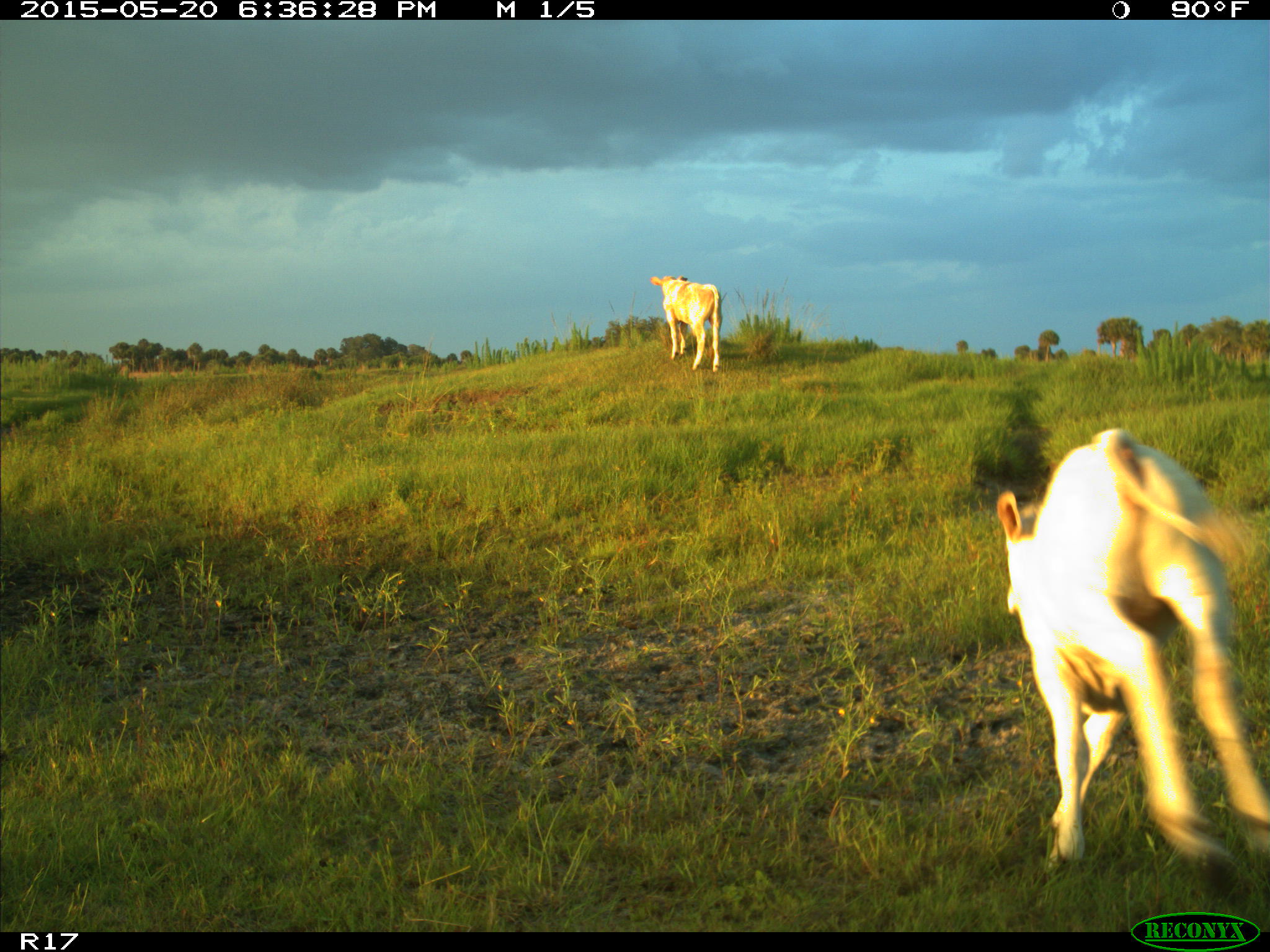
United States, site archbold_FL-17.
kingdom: Animalia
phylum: Chordata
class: Mammalia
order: Artiodactyla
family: Bovidae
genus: Bos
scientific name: Bos taurus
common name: domestic cow